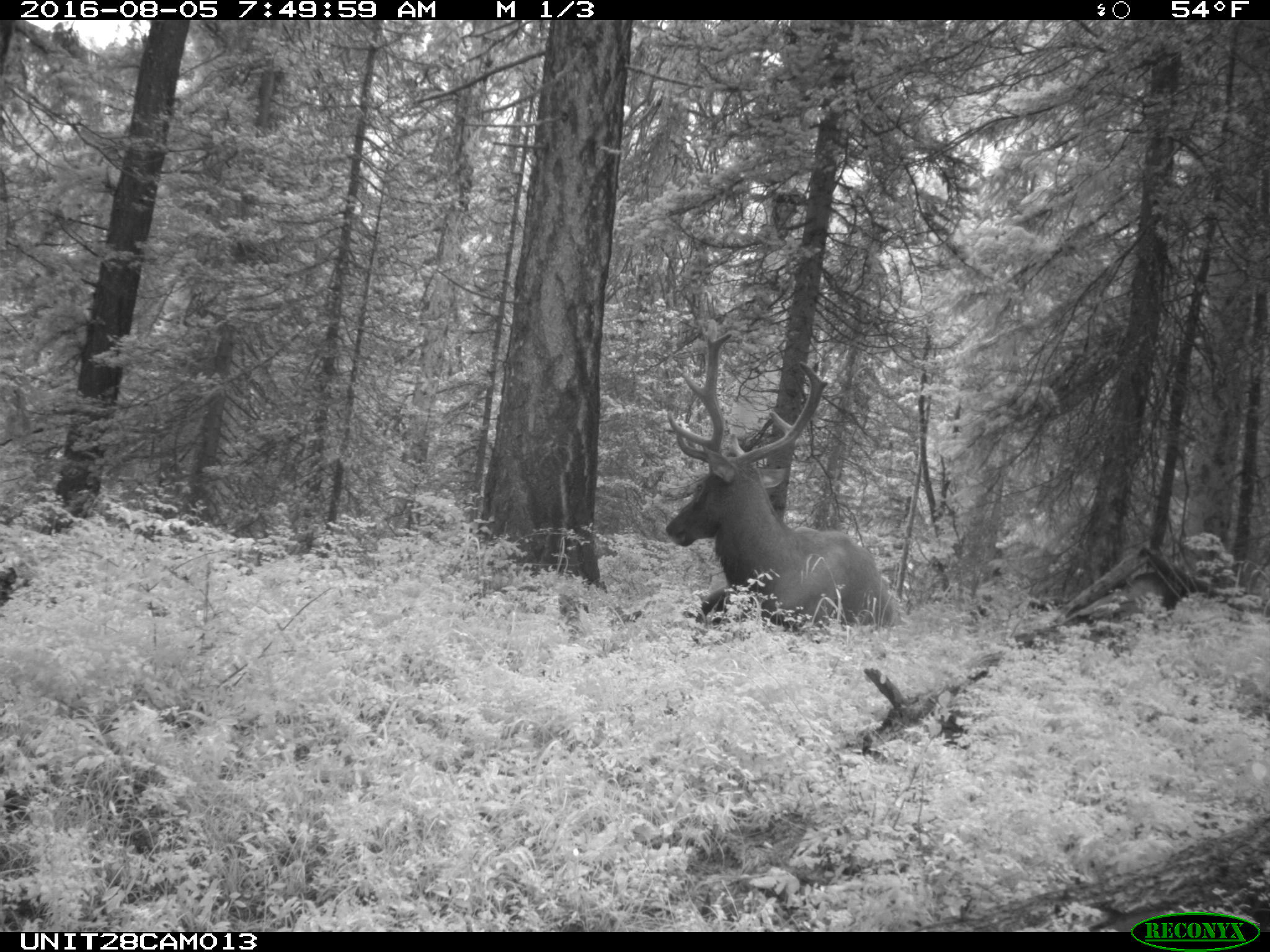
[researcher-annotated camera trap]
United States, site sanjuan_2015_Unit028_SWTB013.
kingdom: Animalia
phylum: Chordata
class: Mammalia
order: Artiodactyla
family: Cervidae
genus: Cervus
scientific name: Cervus elaphus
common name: red deer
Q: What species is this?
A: Cervus elaphus (red deer).